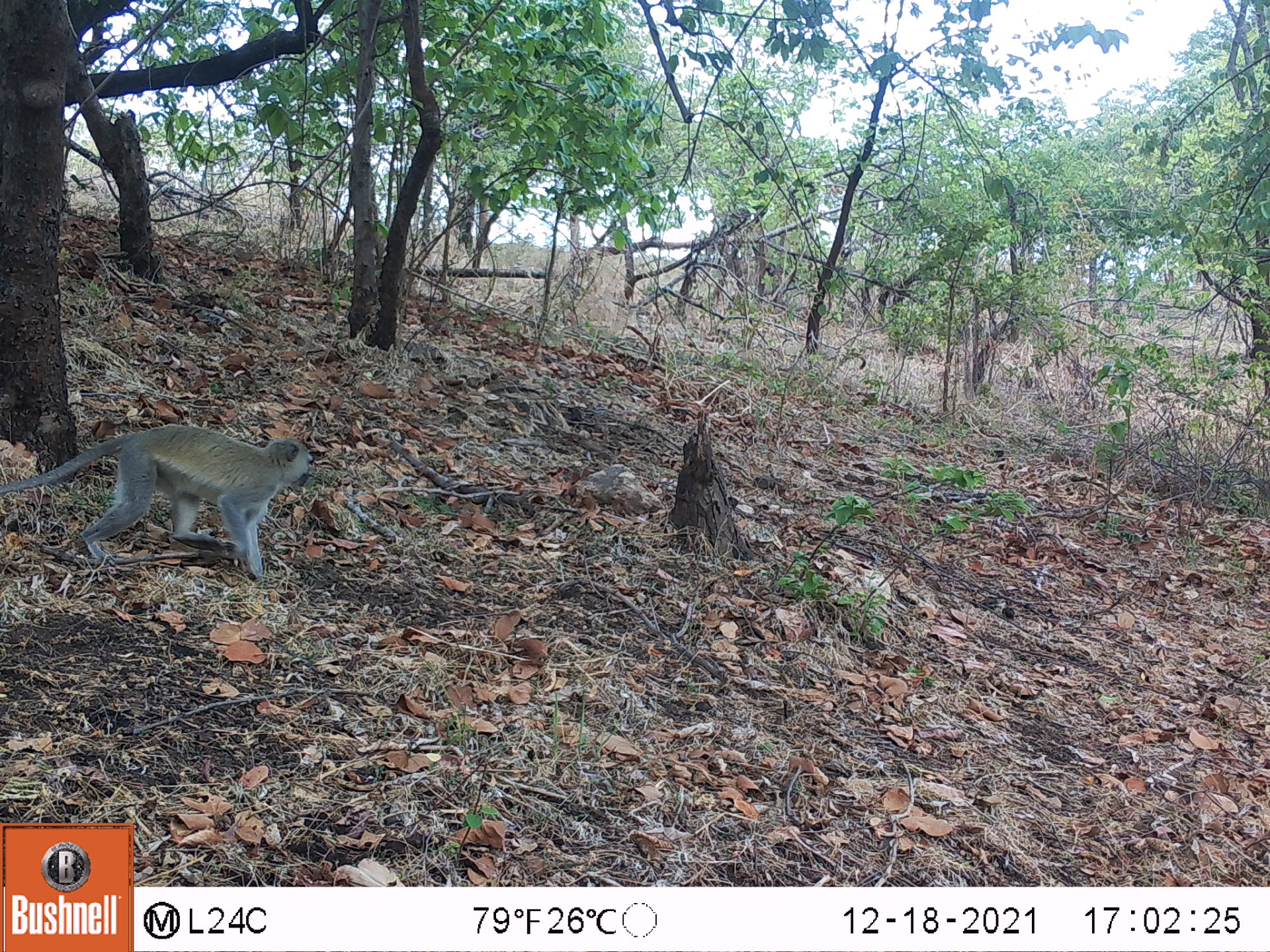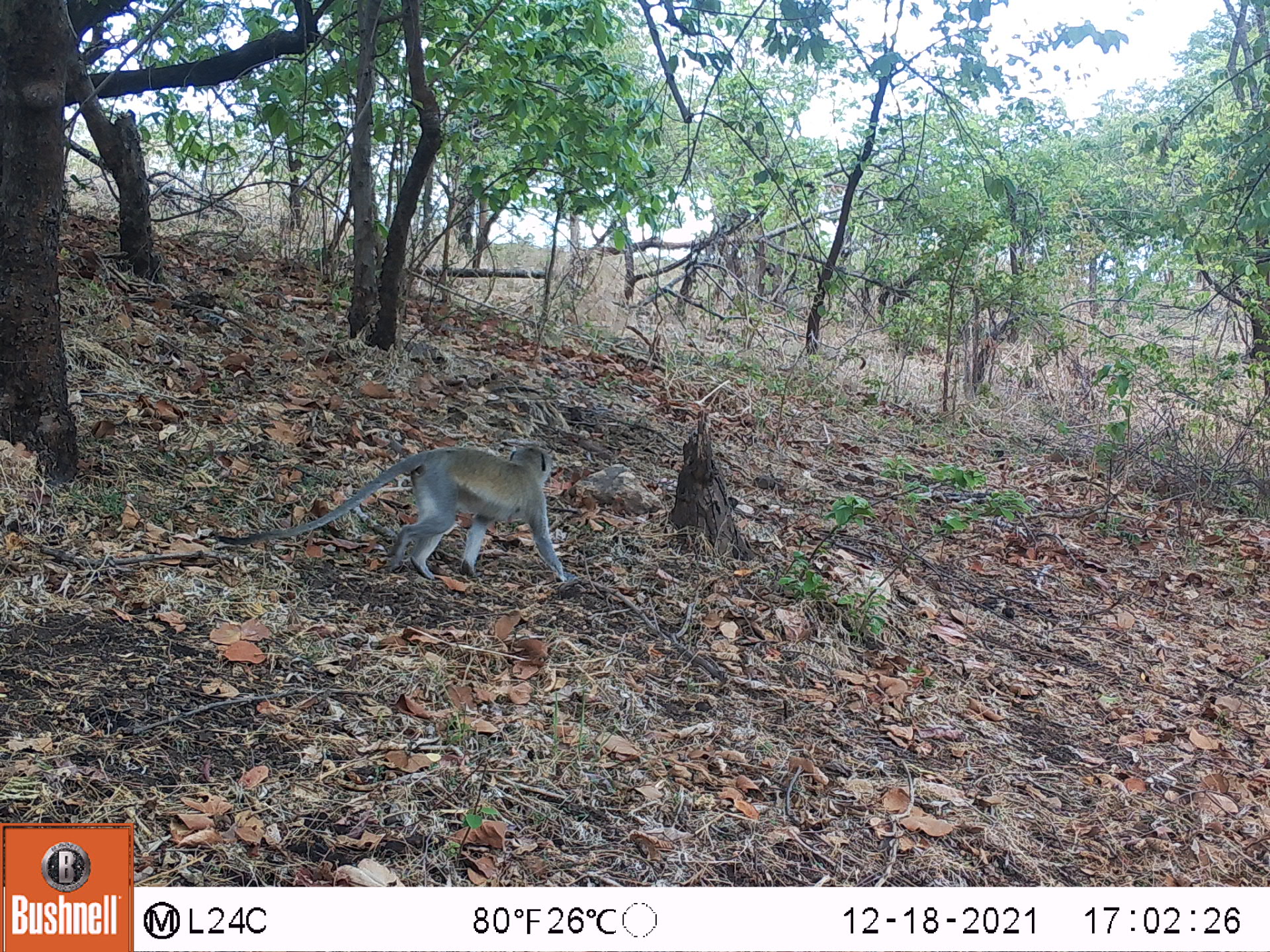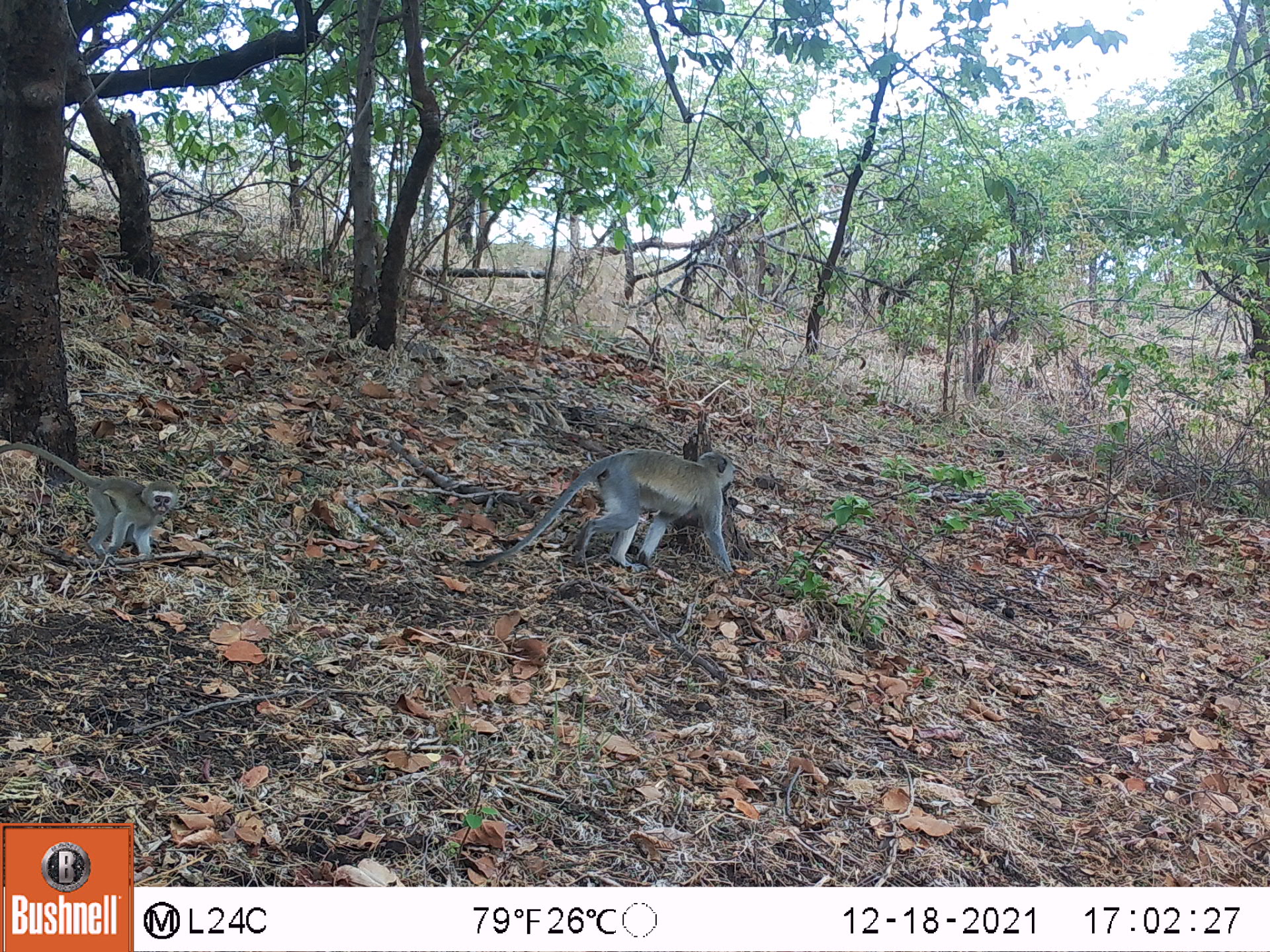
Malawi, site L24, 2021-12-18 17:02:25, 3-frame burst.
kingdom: Animalia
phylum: Chordata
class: Mammalia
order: Primates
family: Cercopithecidae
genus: Chlorocebus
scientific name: Chlorocebus pygerythrus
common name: vervet monkey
Vervet monkey (Chlorocebus pygerythrus), count 1.